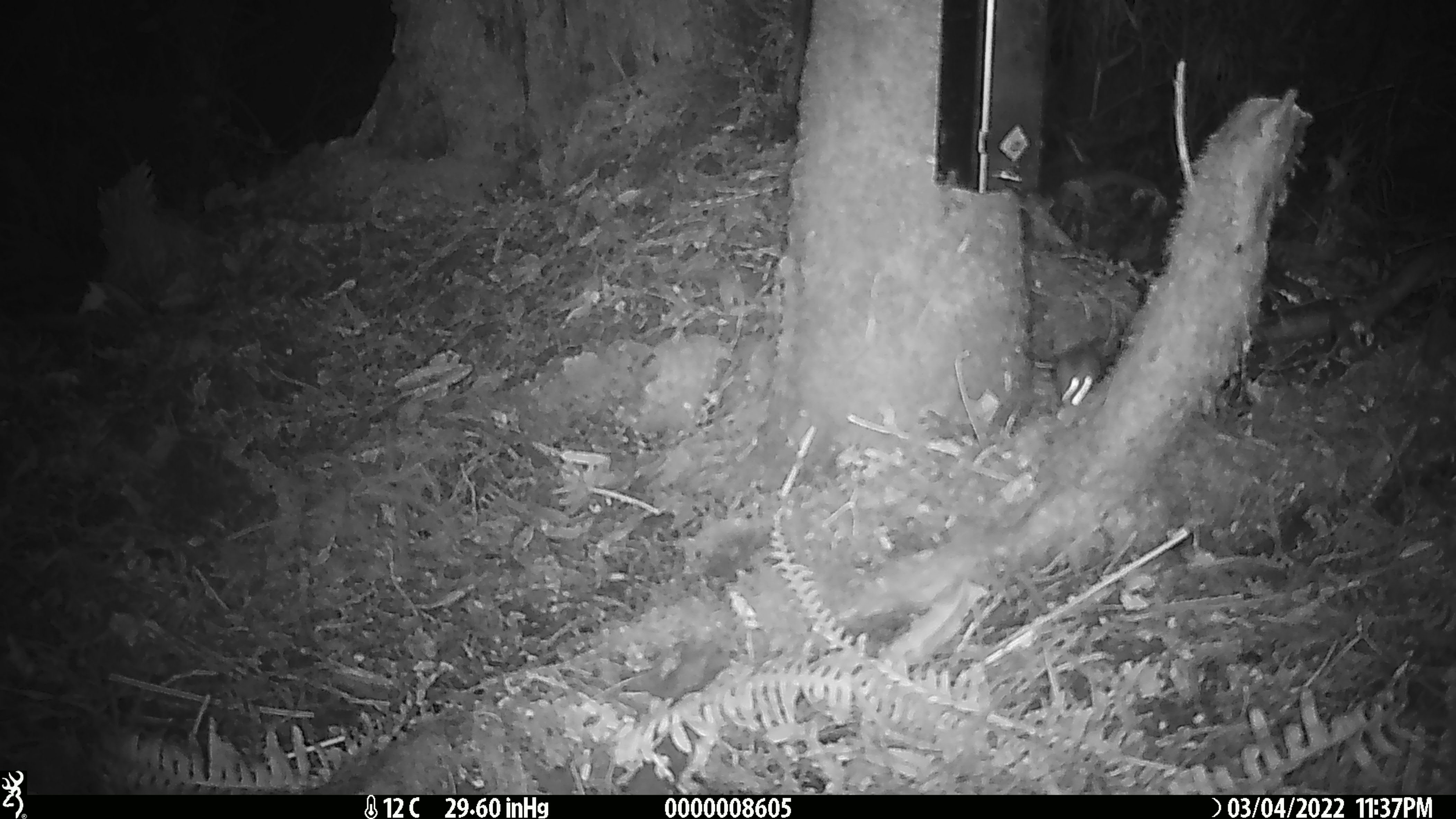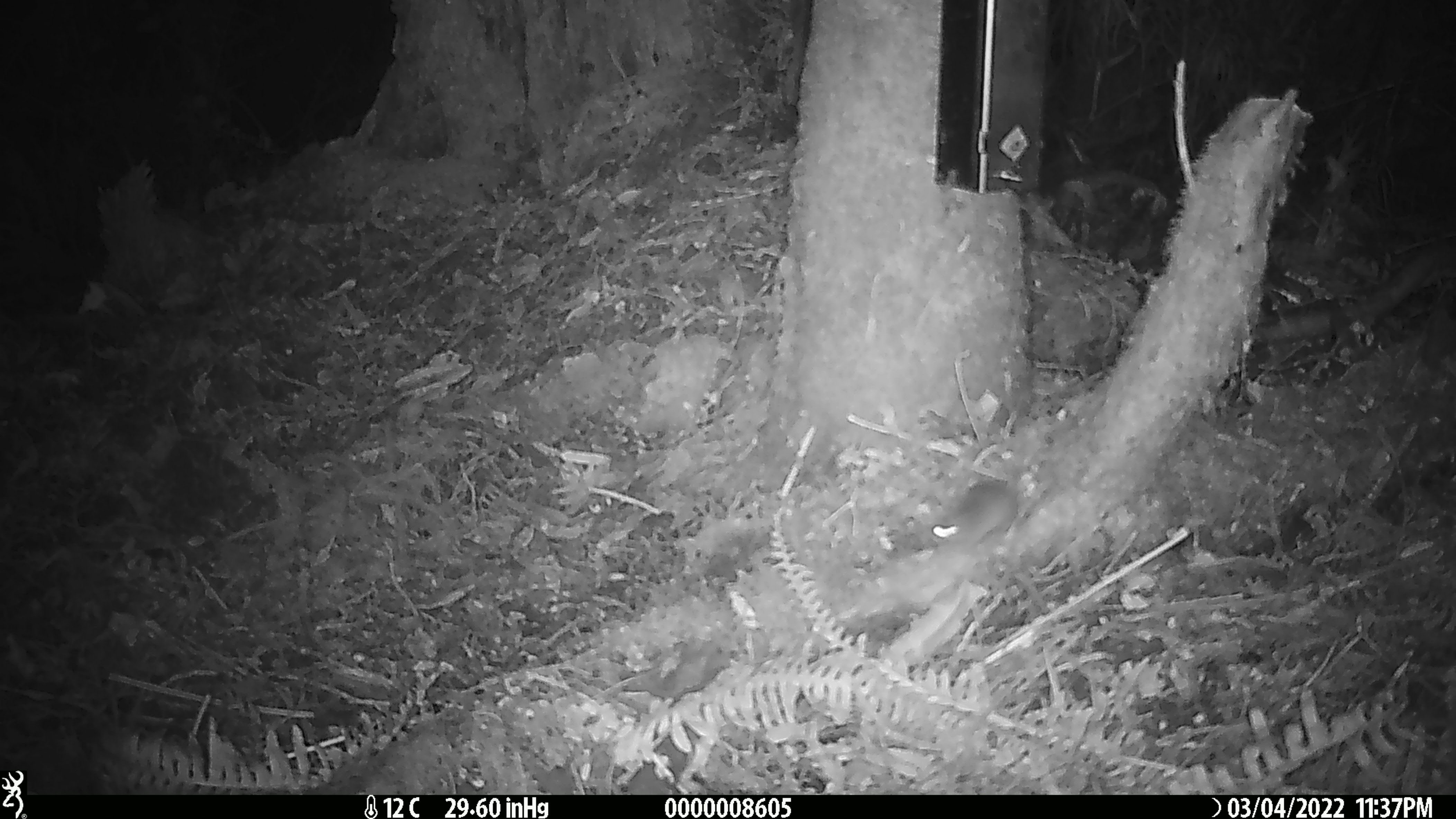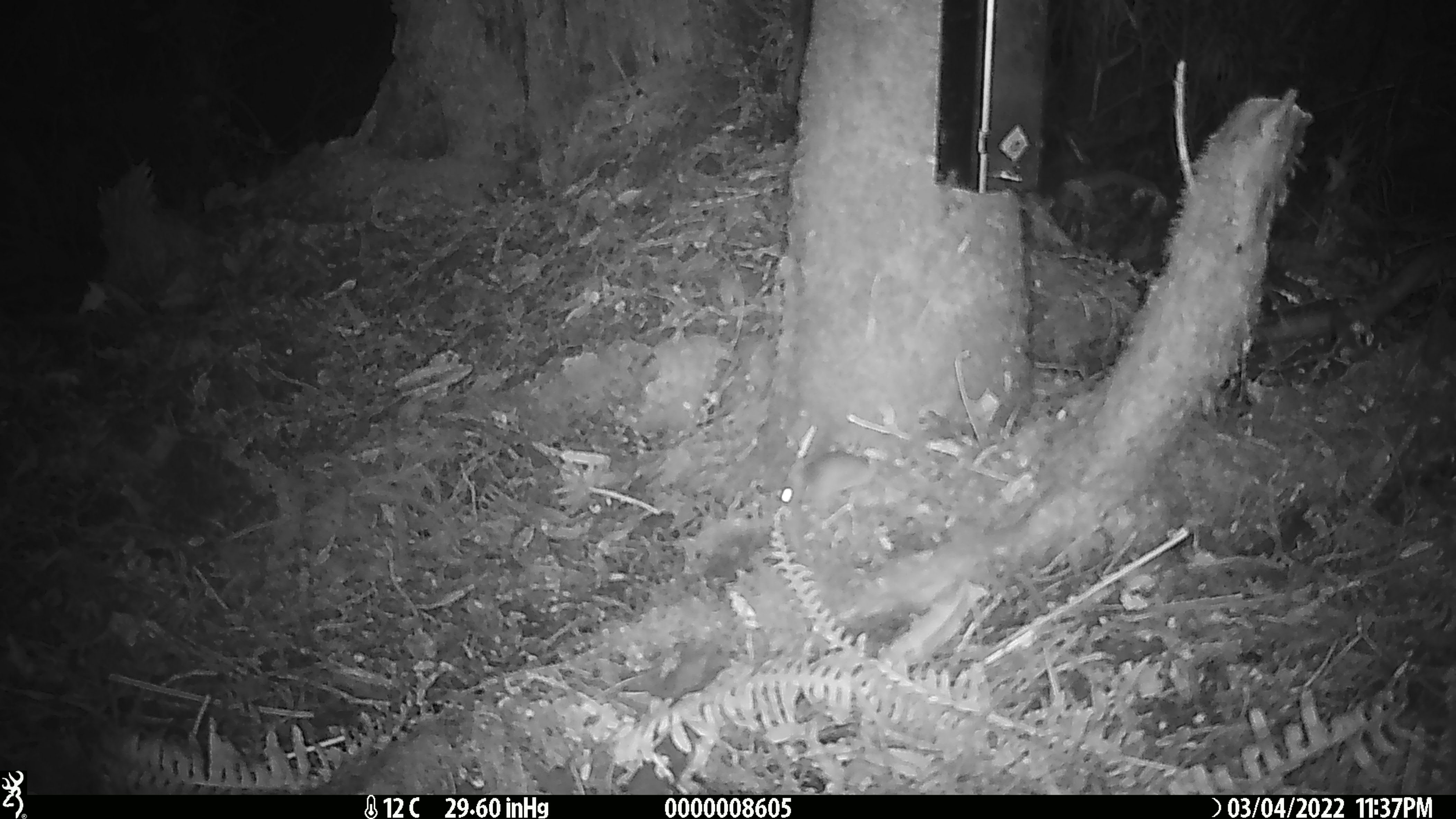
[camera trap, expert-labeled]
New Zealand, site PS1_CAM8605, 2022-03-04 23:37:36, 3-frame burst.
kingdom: Animalia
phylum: Chordata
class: Mammalia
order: Rodentia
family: Muridae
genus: Mus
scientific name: Mus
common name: mouse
Mouse (Mus).